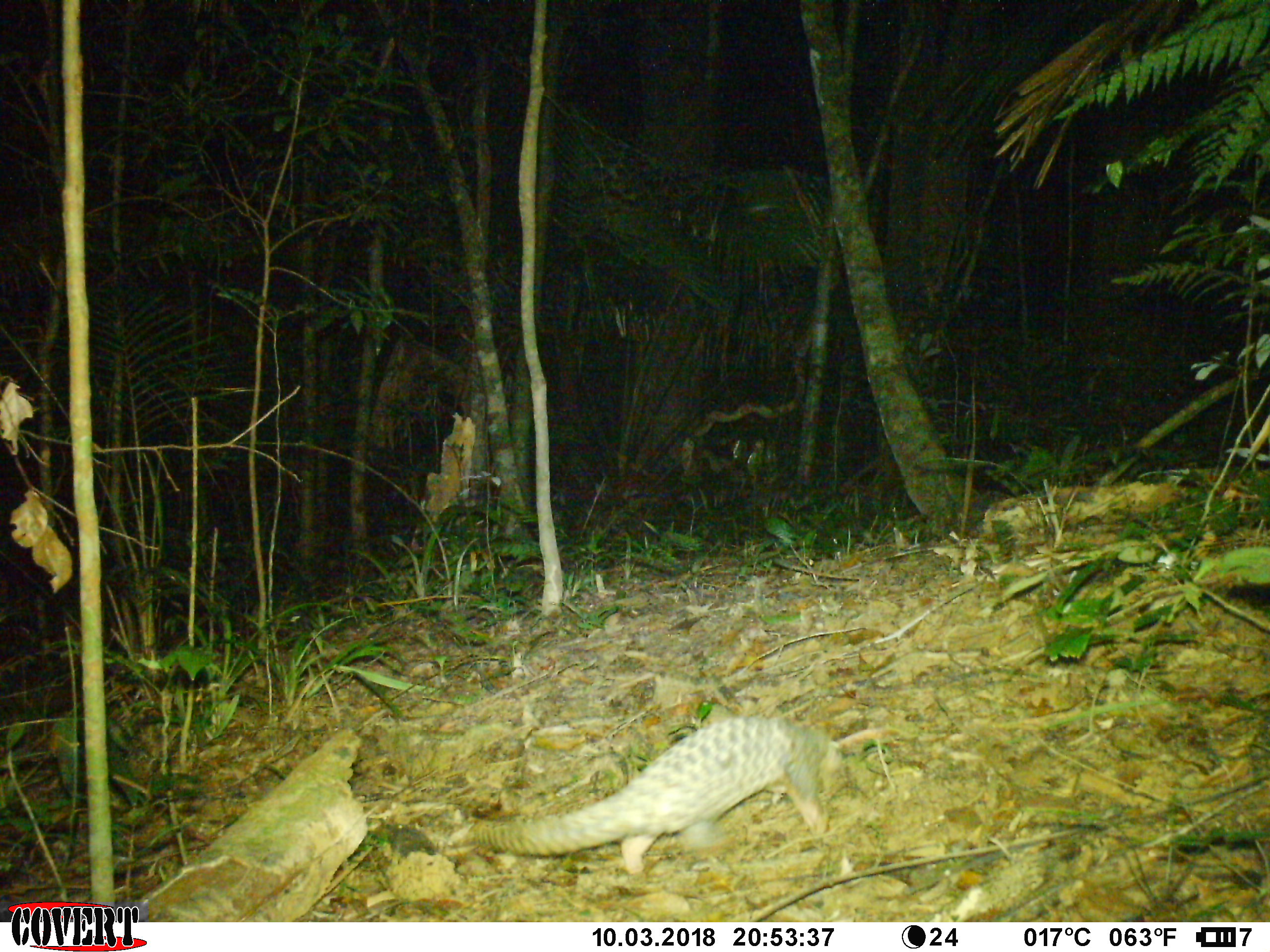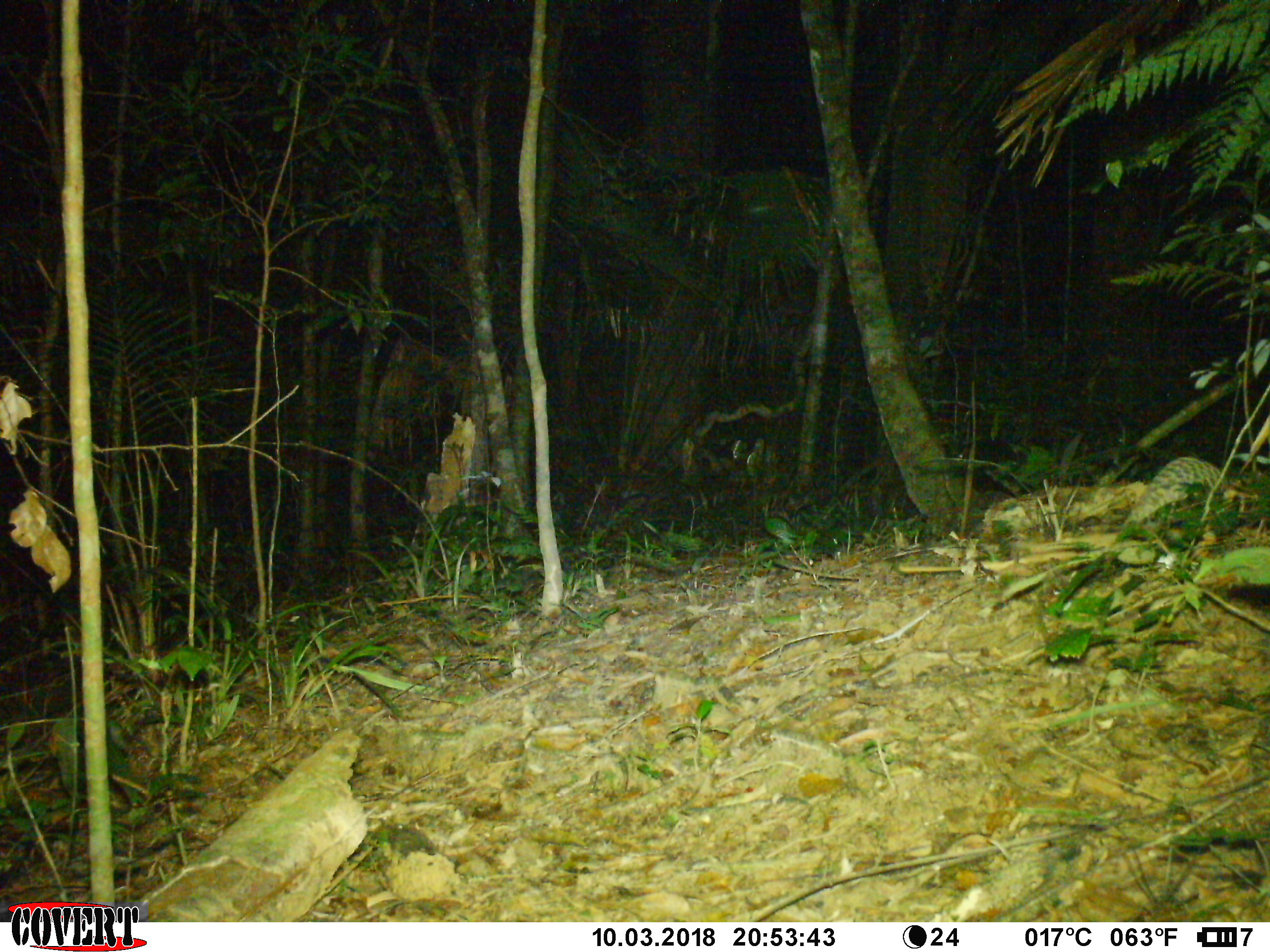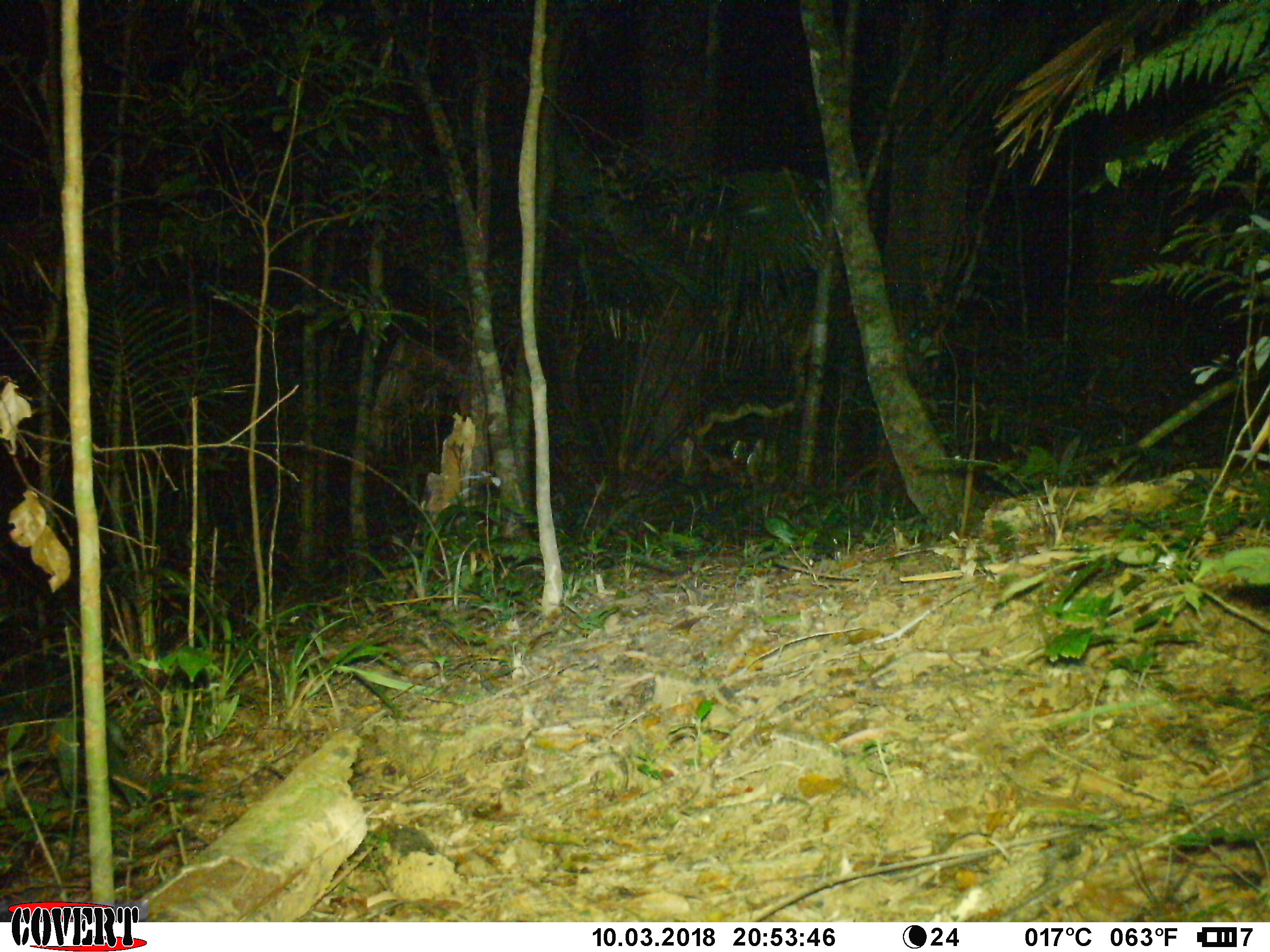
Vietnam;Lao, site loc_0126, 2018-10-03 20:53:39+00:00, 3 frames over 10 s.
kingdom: Animalia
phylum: Chordata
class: Mammalia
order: Pholidota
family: Manidae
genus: Manis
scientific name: Manis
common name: asian pangolins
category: pangolin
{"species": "pangolin (asian pangolins) (Manis)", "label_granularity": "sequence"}